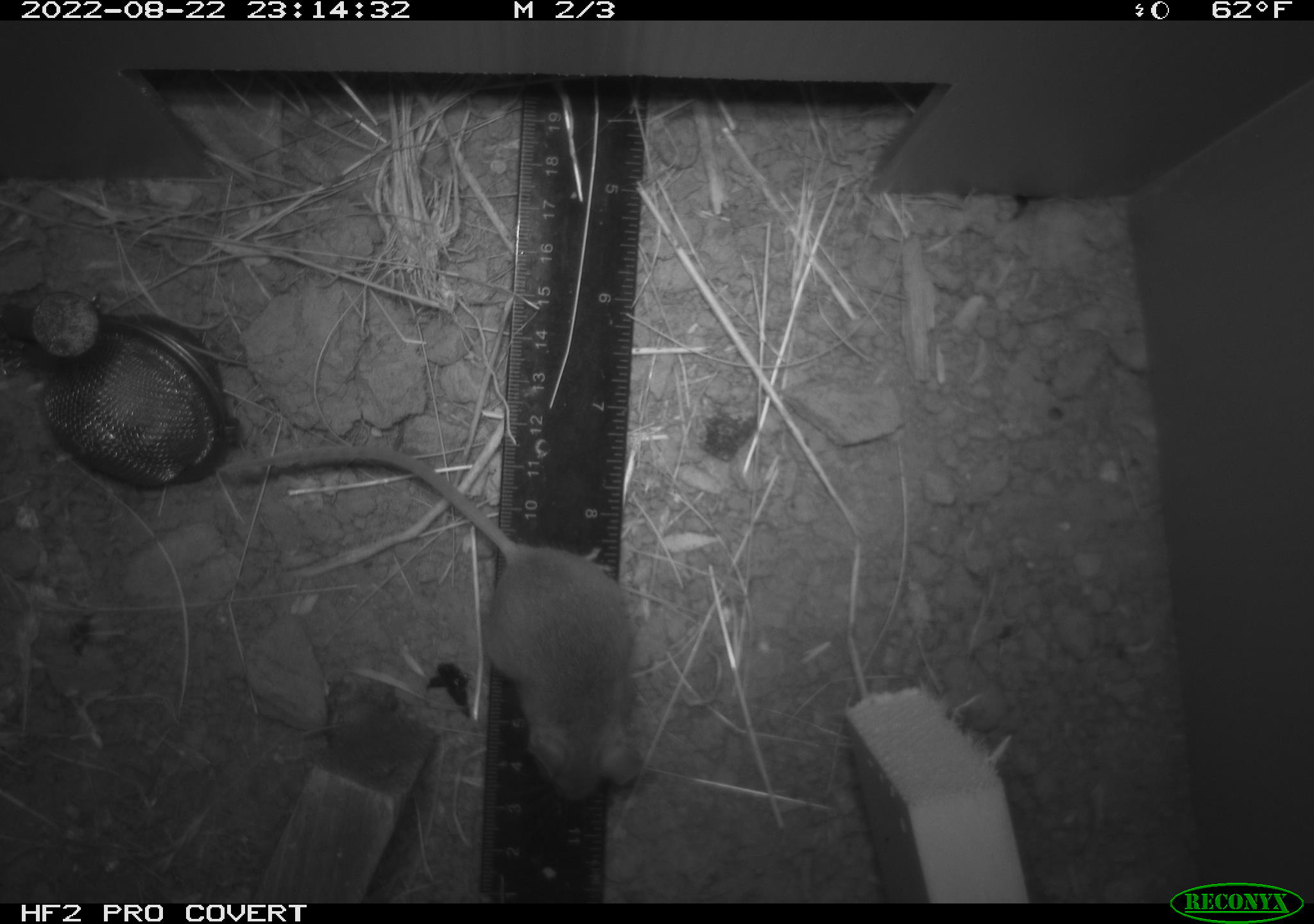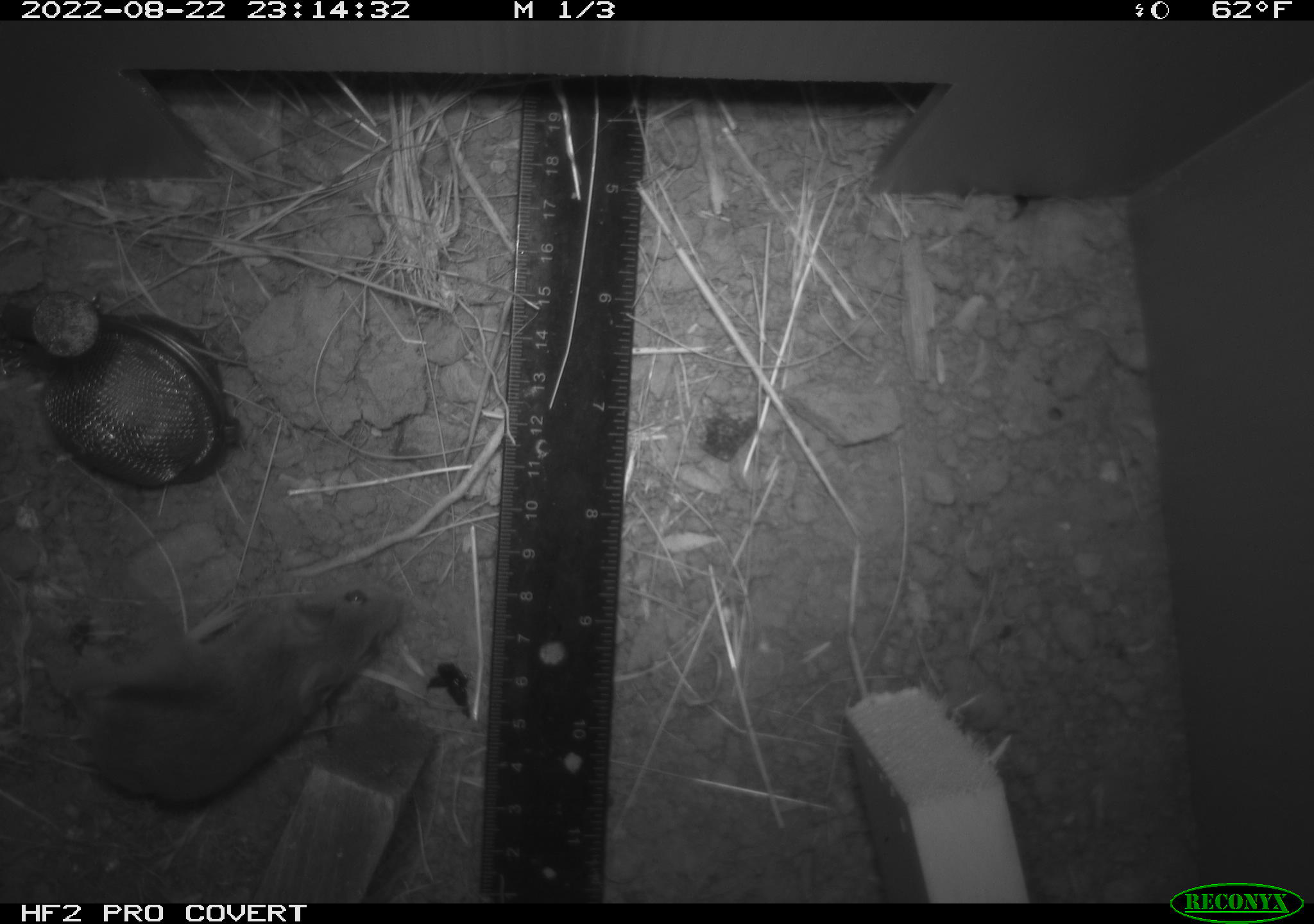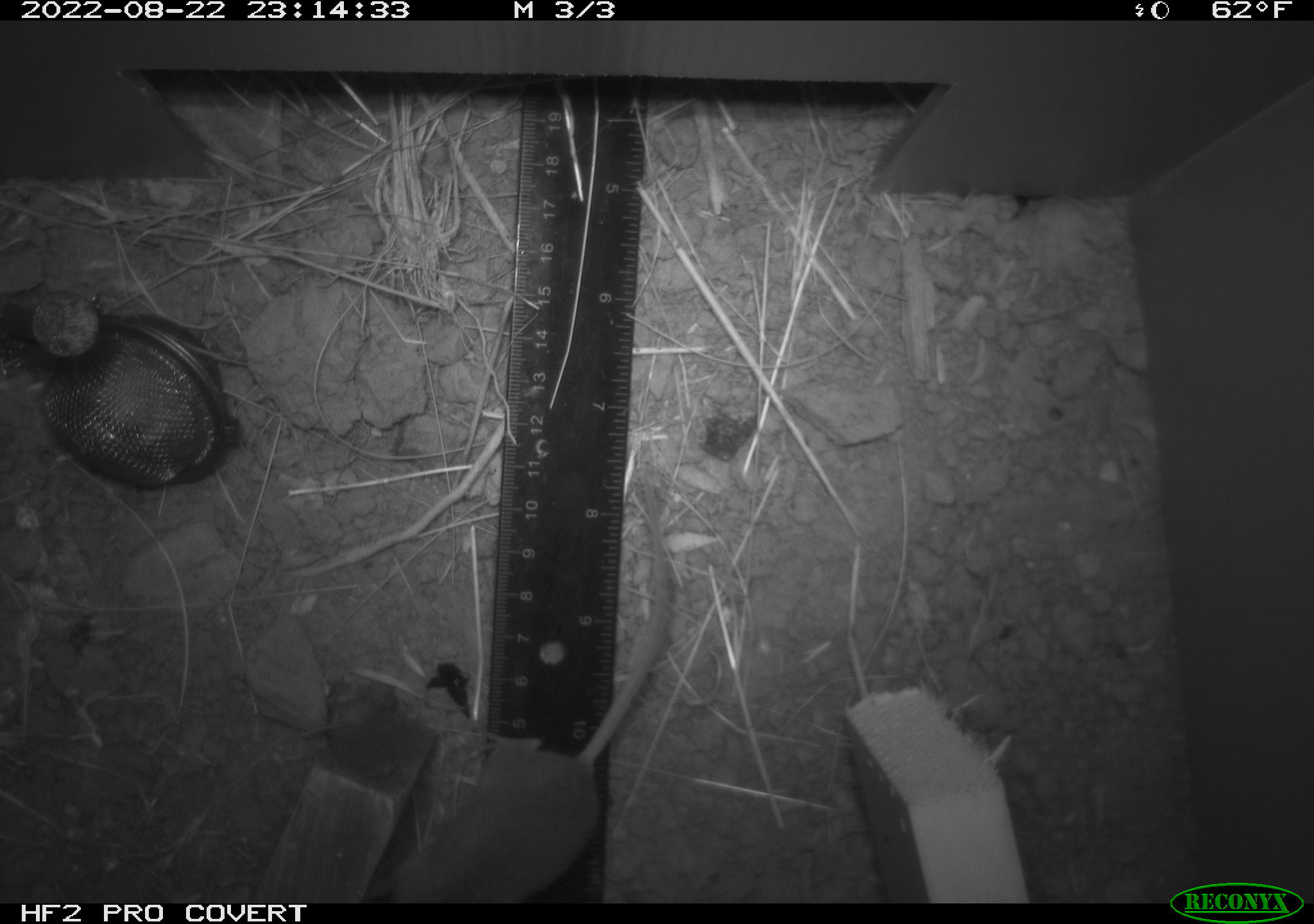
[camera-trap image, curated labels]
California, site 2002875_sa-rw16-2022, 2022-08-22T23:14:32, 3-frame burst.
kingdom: Animalia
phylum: Chordata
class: Mammalia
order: Rodentia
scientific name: Rodentia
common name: mouse species